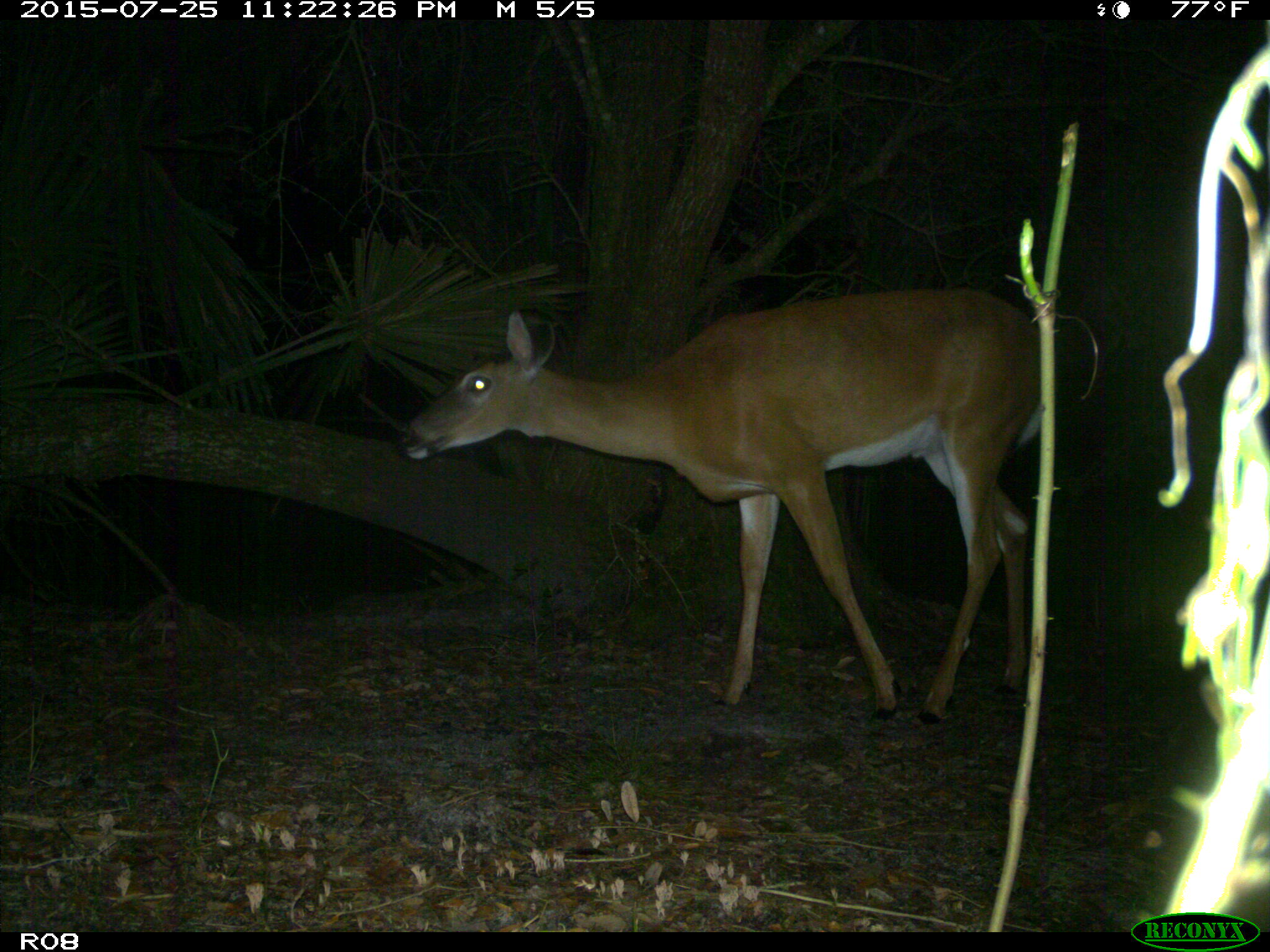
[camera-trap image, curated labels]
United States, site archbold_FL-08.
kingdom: Animalia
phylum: Chordata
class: Mammalia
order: Artiodactyla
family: Cervidae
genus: Odocoileus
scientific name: Odocoileus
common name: deer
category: unidentified deer